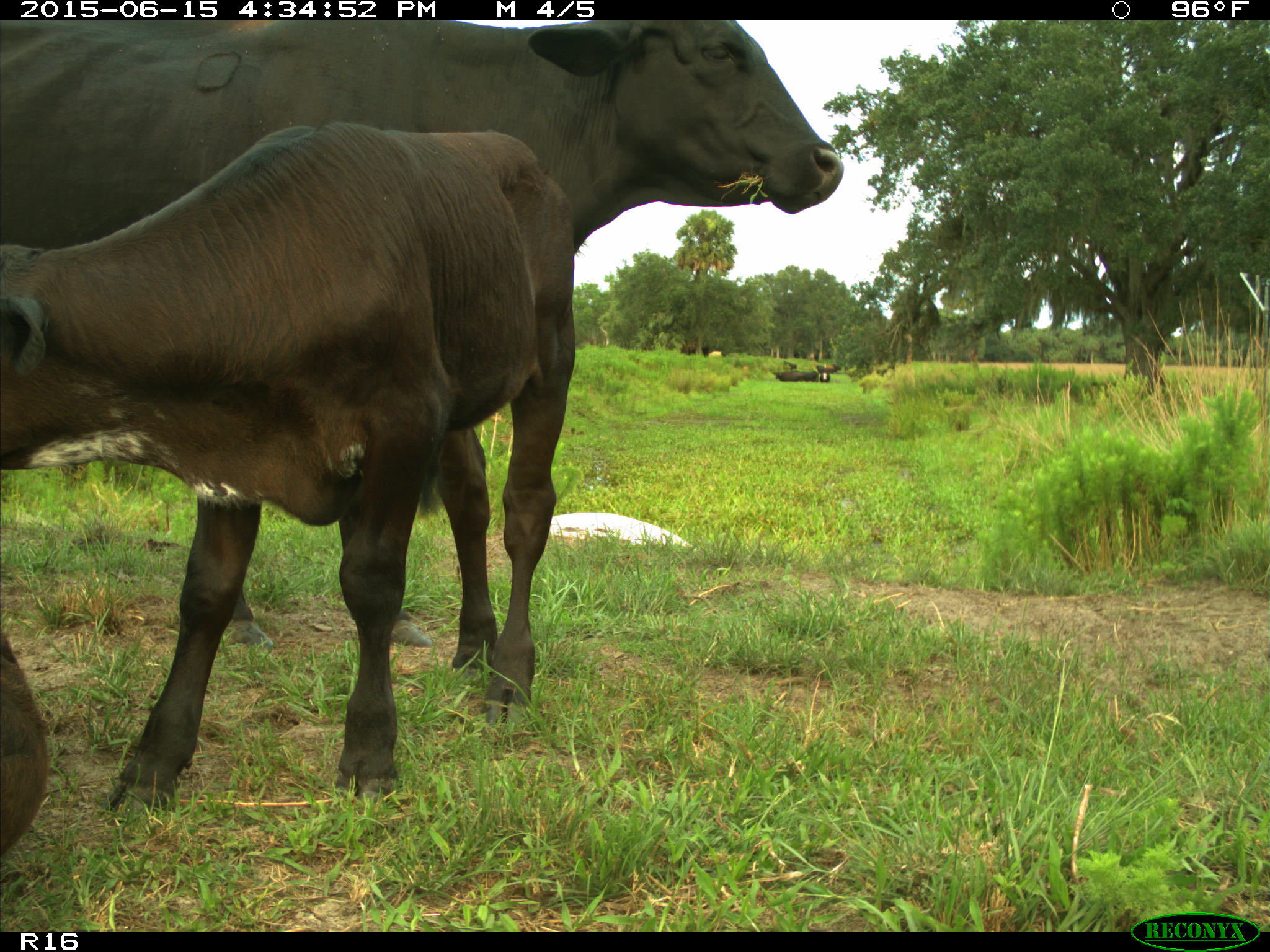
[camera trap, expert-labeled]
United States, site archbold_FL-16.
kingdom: Animalia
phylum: Chordata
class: Mammalia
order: Artiodactyla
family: Bovidae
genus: Bos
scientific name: Bos taurus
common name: domestic cow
Bos taurus (domestic cow).